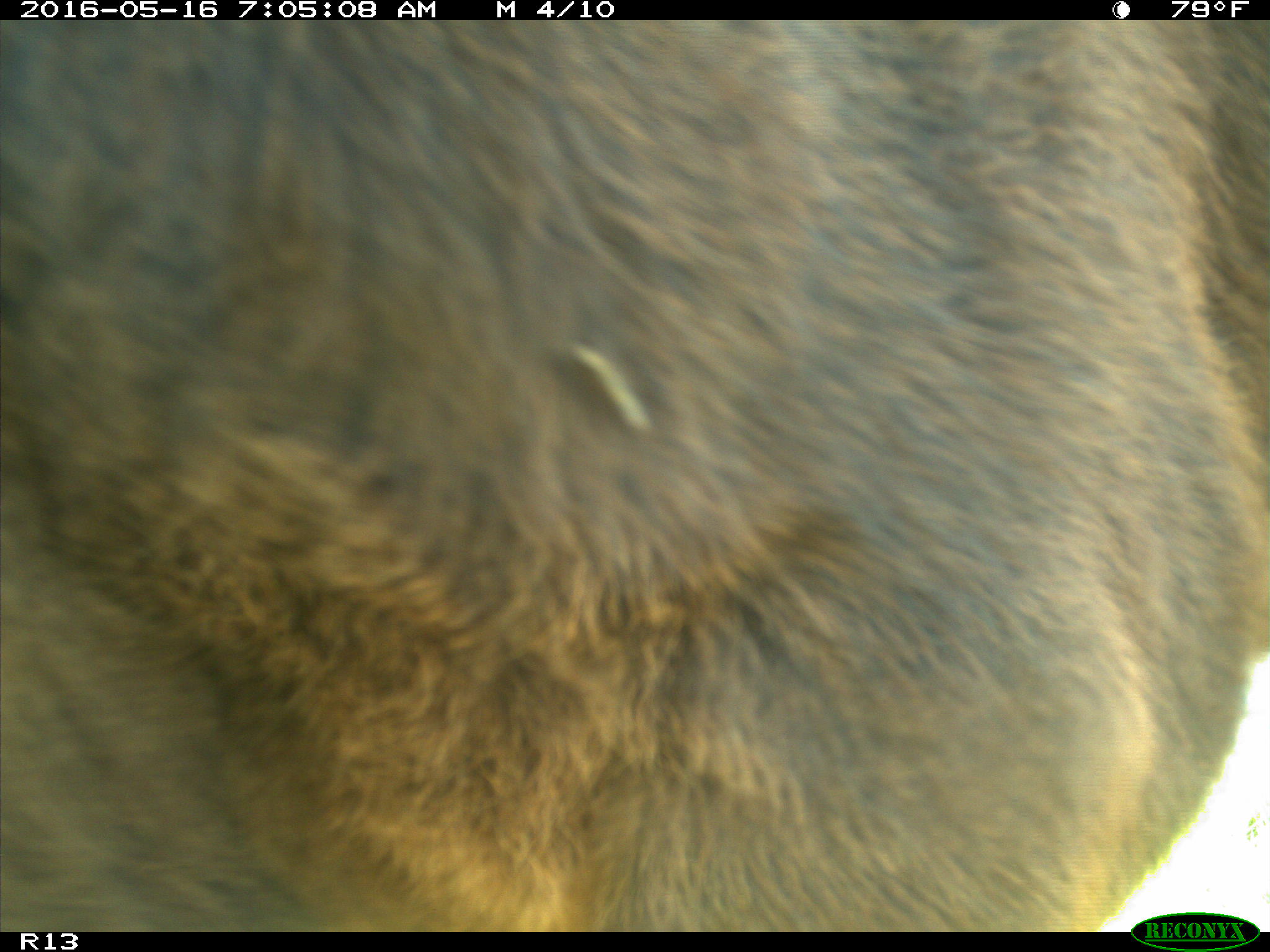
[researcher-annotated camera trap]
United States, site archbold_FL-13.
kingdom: Animalia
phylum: Chordata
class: Mammalia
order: Artiodactyla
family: Bovidae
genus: Bos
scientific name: Bos taurus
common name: domestic cow